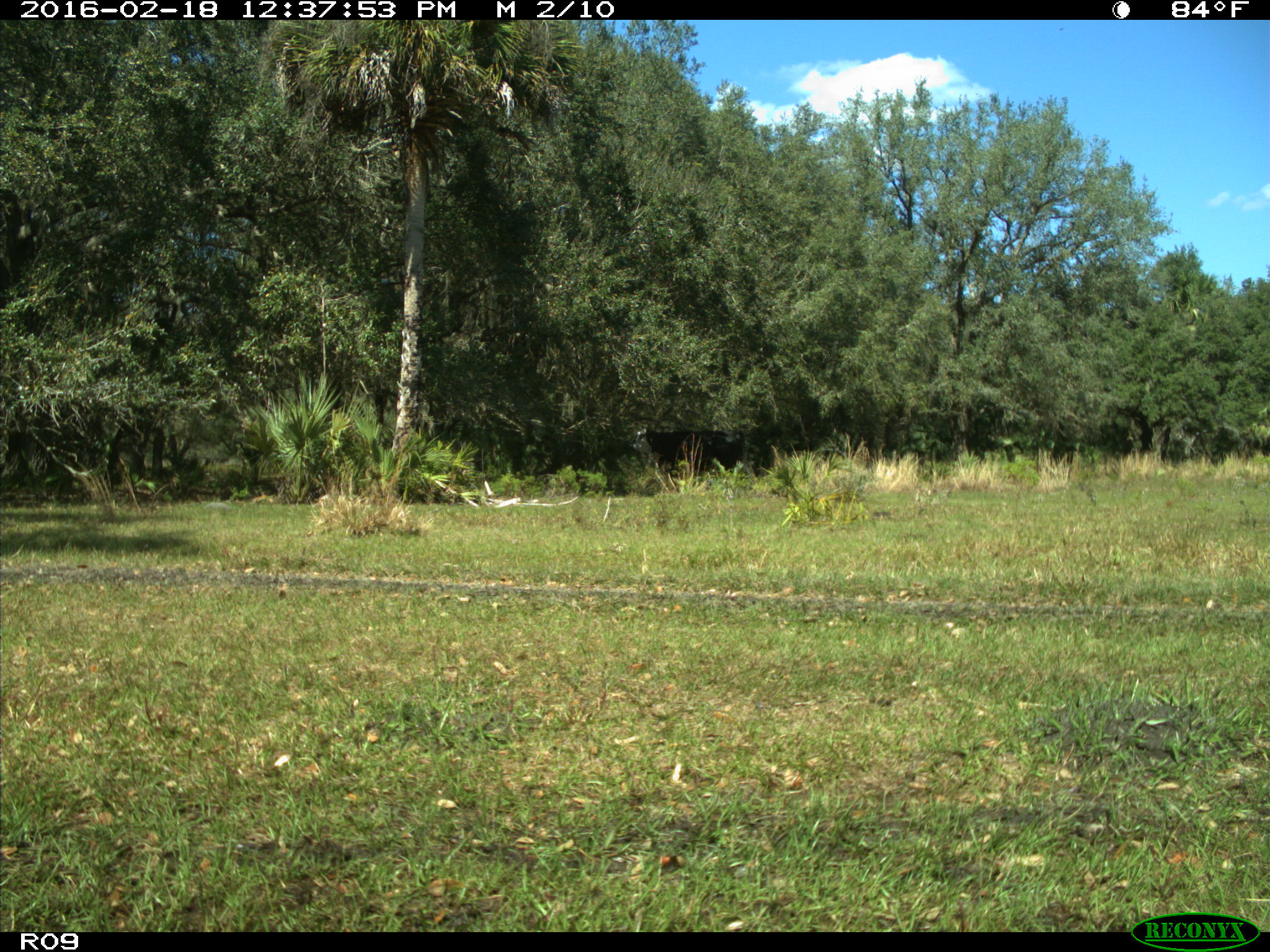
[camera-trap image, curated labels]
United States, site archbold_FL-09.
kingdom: Animalia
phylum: Chordata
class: Mammalia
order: Artiodactyla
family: Bovidae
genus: Bos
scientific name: Bos taurus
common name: domestic cow